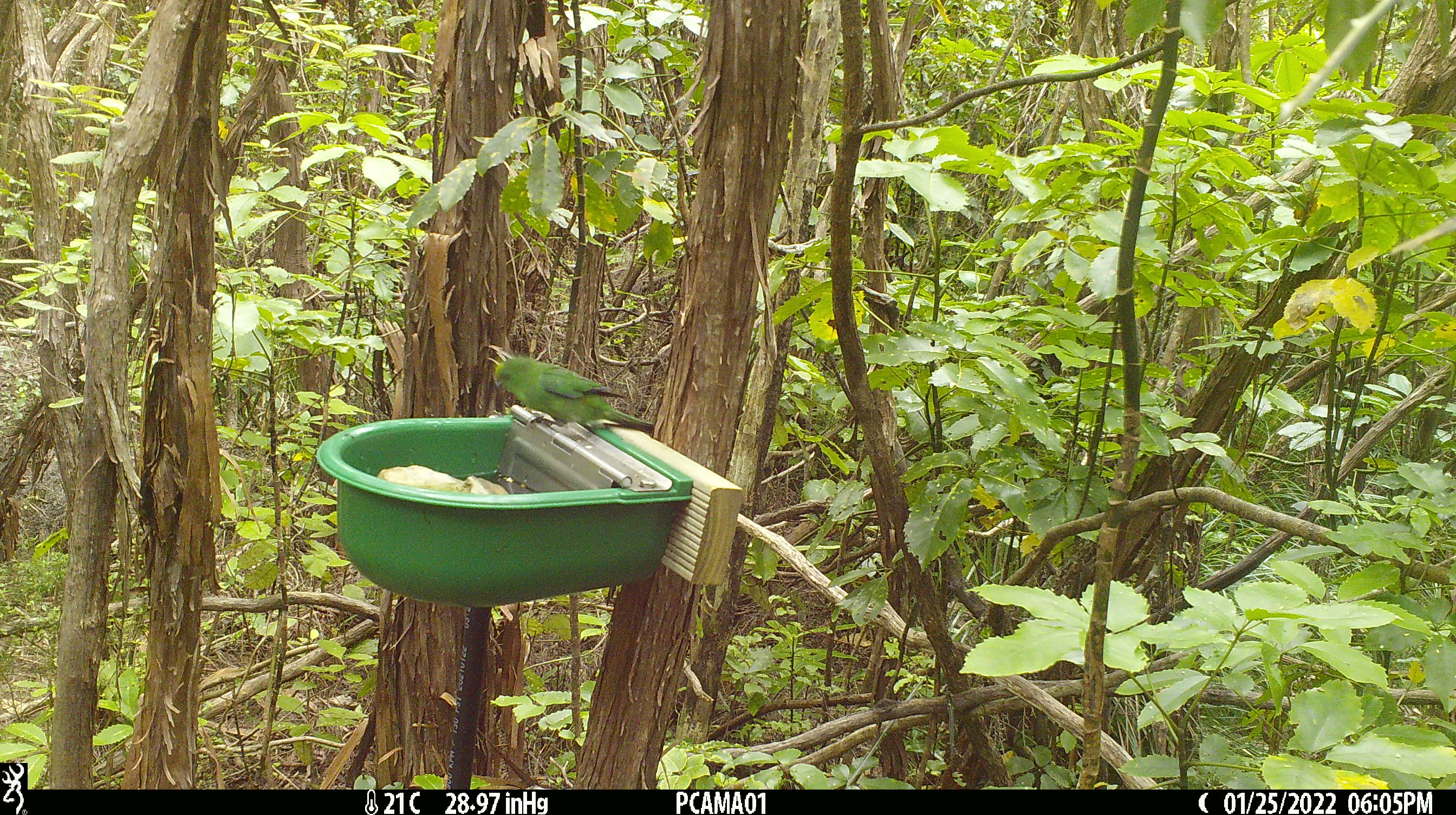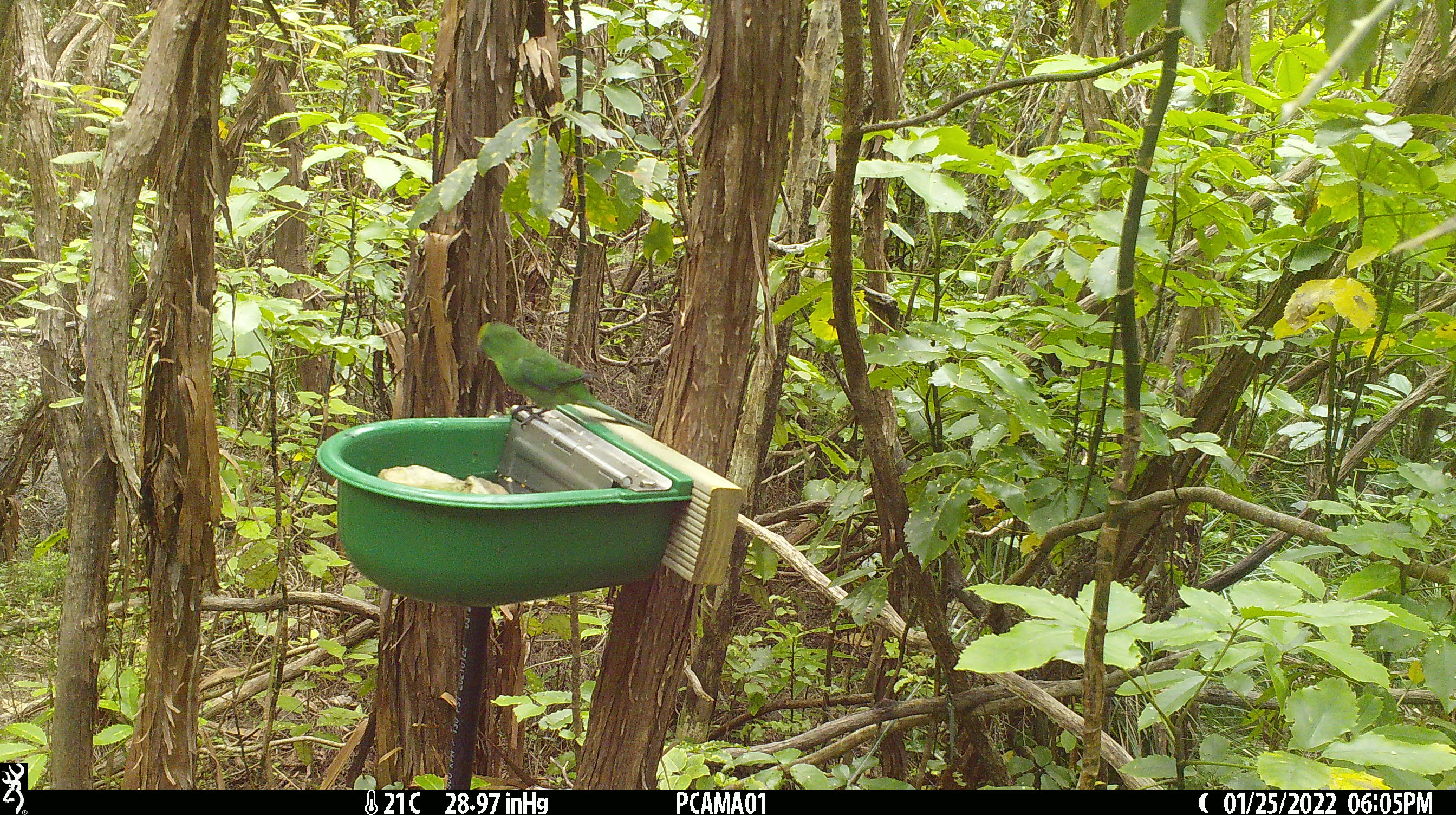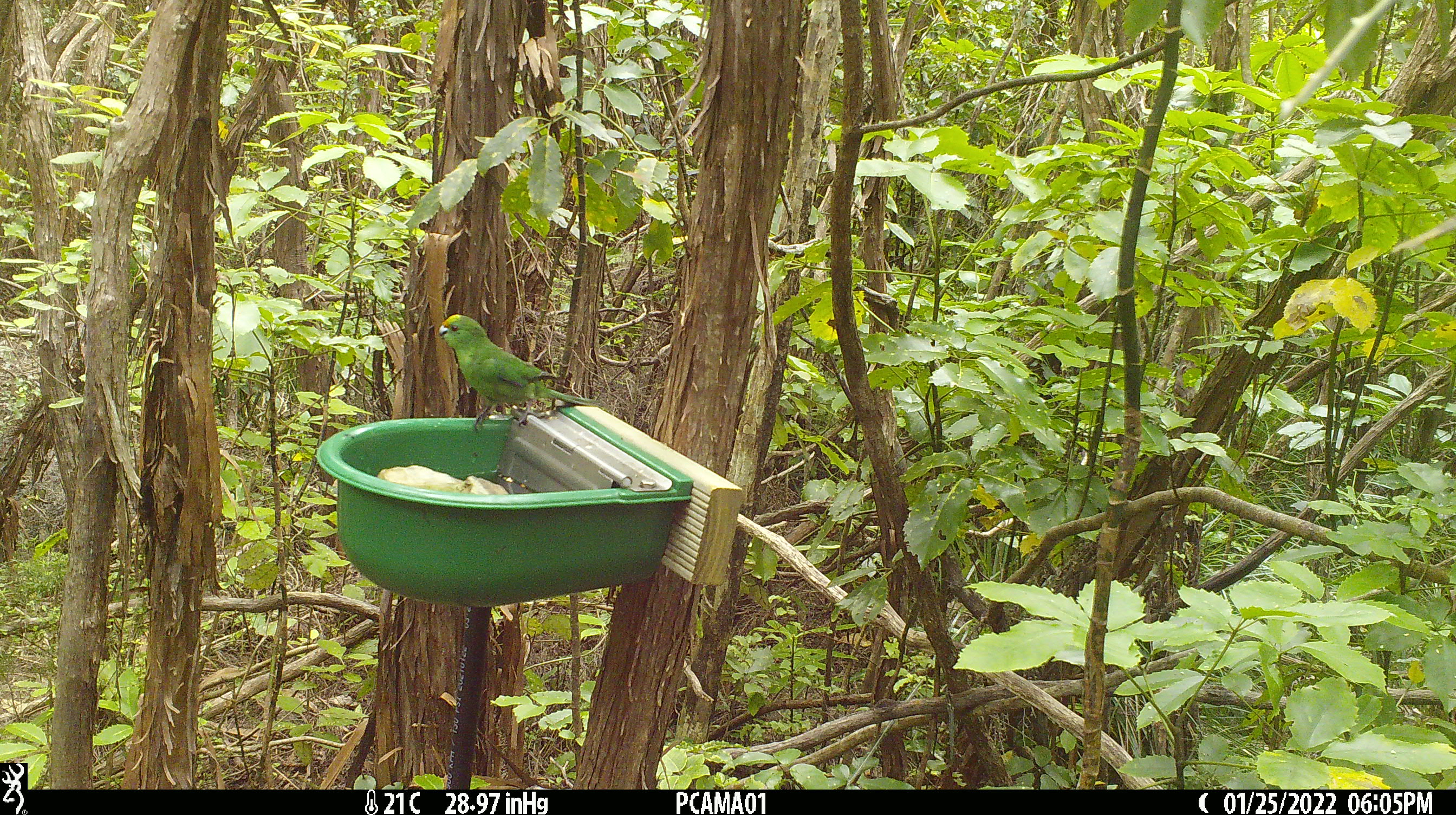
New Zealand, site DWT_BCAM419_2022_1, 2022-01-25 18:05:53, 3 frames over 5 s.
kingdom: Animalia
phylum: Chordata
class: Aves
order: Psittaciformes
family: Psittaculidae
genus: Cyanoramphus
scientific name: Cyanoramphus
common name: parakeet